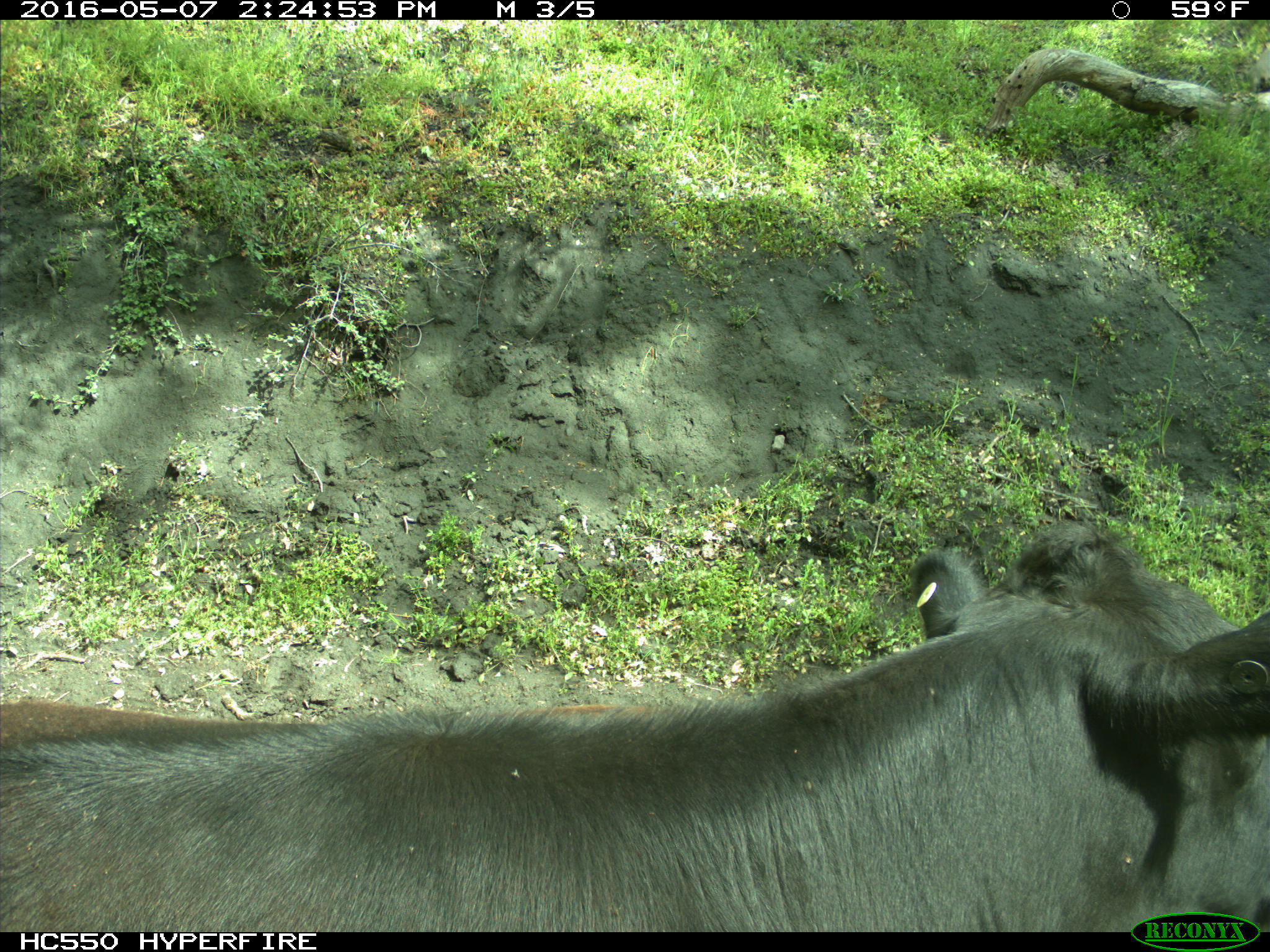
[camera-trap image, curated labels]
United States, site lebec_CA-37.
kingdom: Animalia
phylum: Chordata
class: Mammalia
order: Artiodactyla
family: Bovidae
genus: Bos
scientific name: Bos taurus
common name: domestic cow